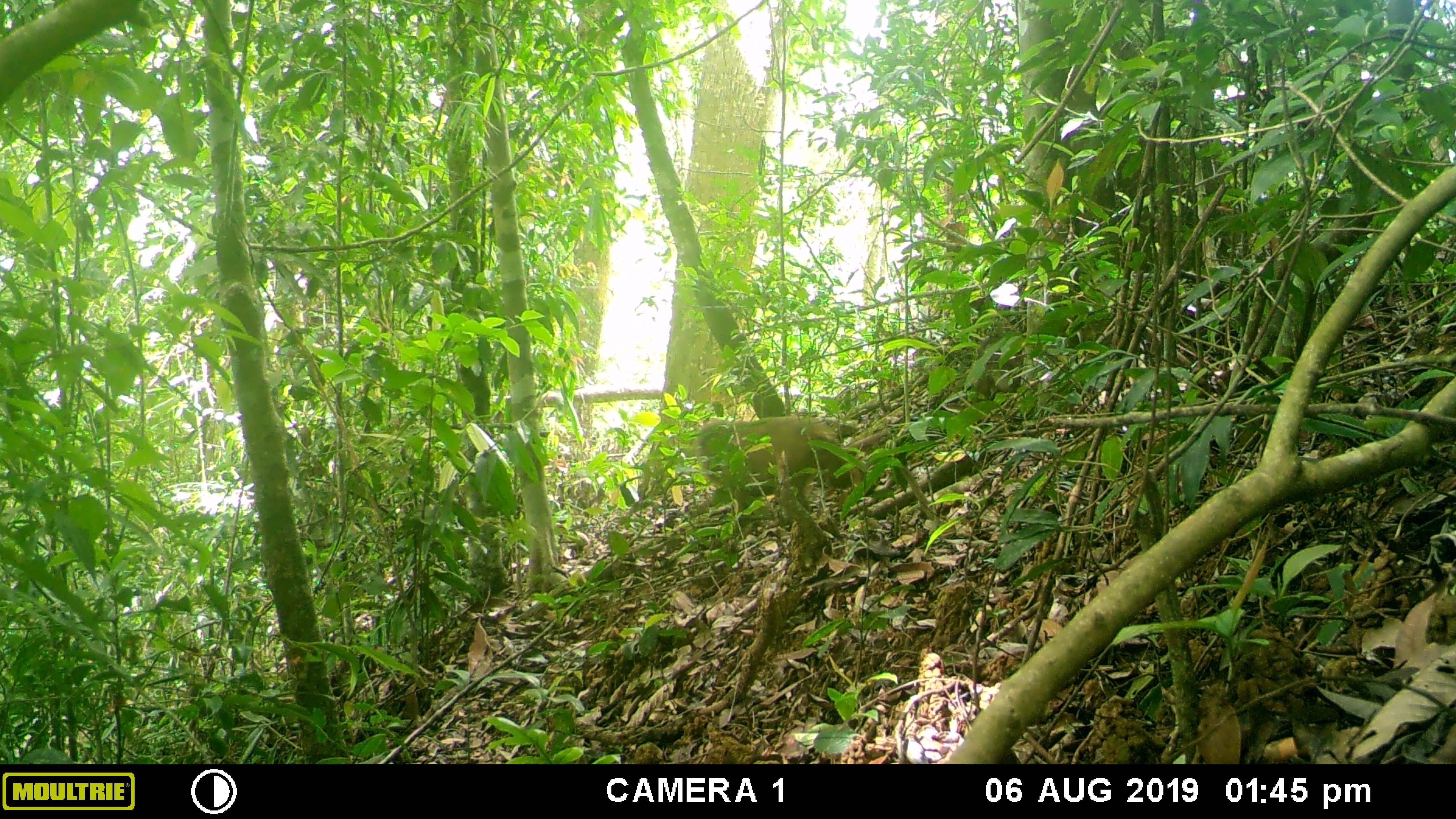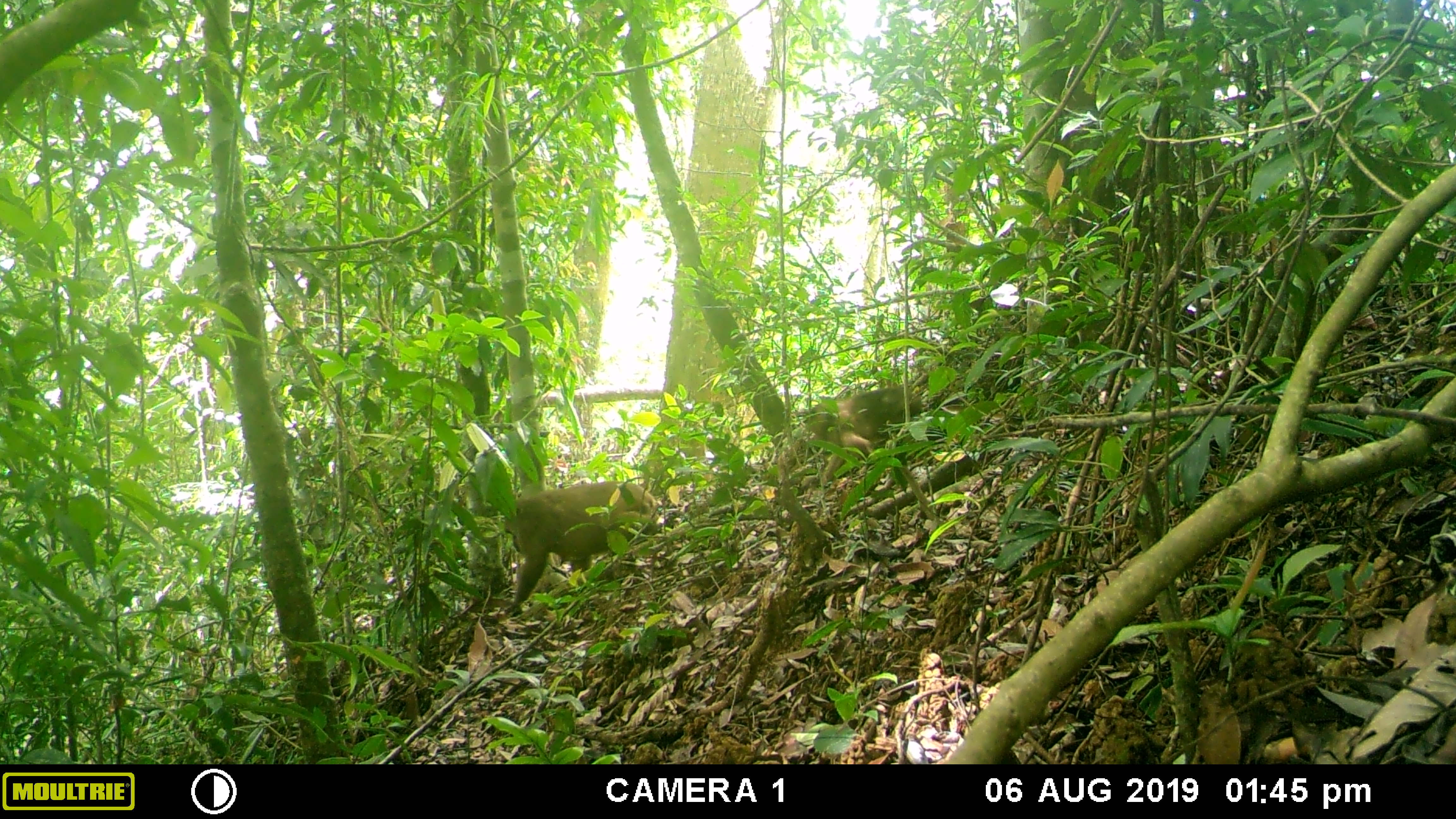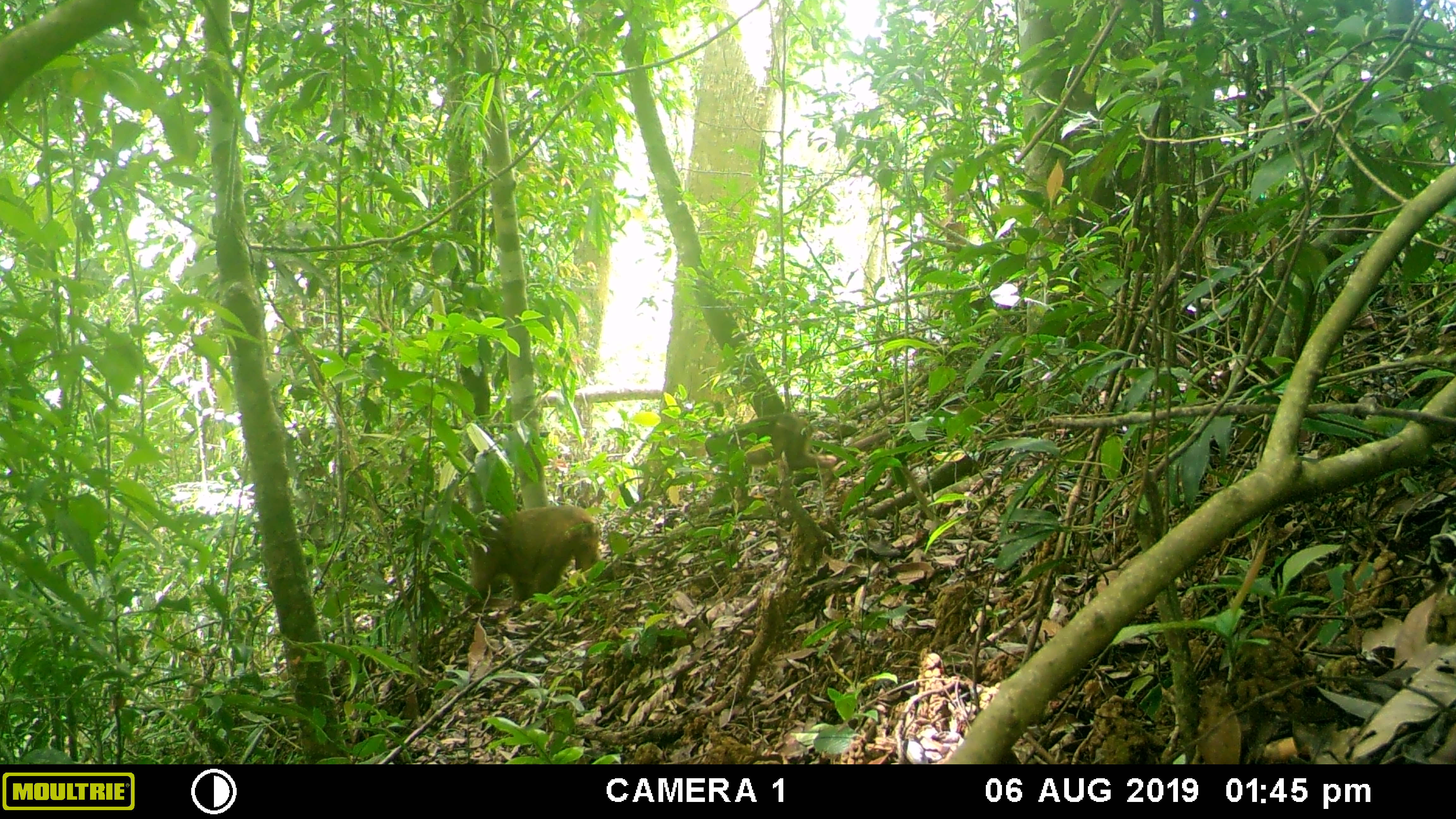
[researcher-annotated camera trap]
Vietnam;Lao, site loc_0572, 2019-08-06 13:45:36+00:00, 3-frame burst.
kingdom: Animalia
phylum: Chordata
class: Mammalia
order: Primates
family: Cercopithecidae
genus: Macaca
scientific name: Macaca arctoides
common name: stump-tailed macaque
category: stump tailed macaque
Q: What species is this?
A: Stump tailed macaque (stump-tailed macaque) (Macaca arctoides).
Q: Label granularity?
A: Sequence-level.